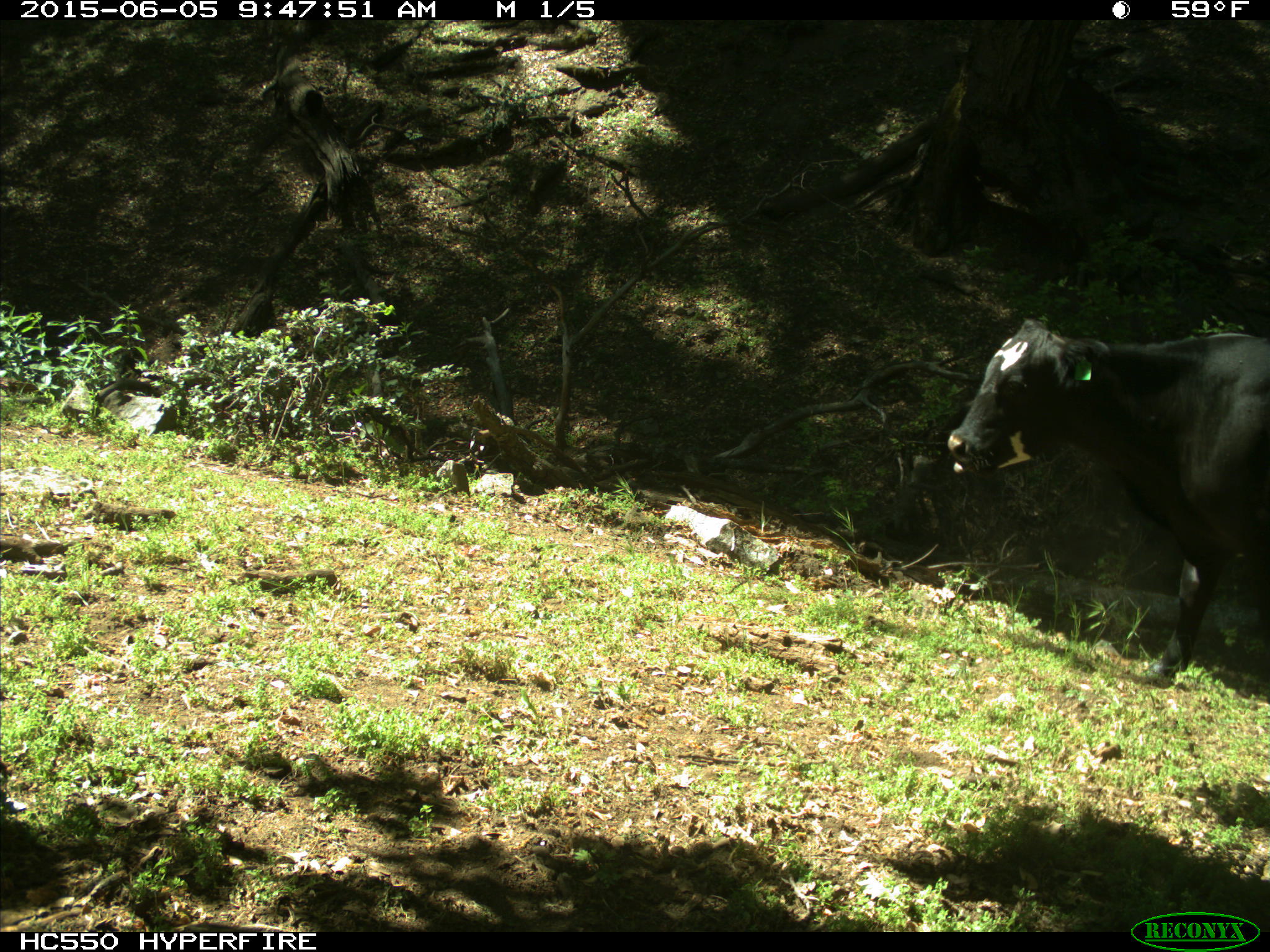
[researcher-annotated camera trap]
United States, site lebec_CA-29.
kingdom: Animalia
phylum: Chordata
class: Mammalia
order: Artiodactyla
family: Bovidae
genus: Bos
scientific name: Bos taurus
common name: domestic cow